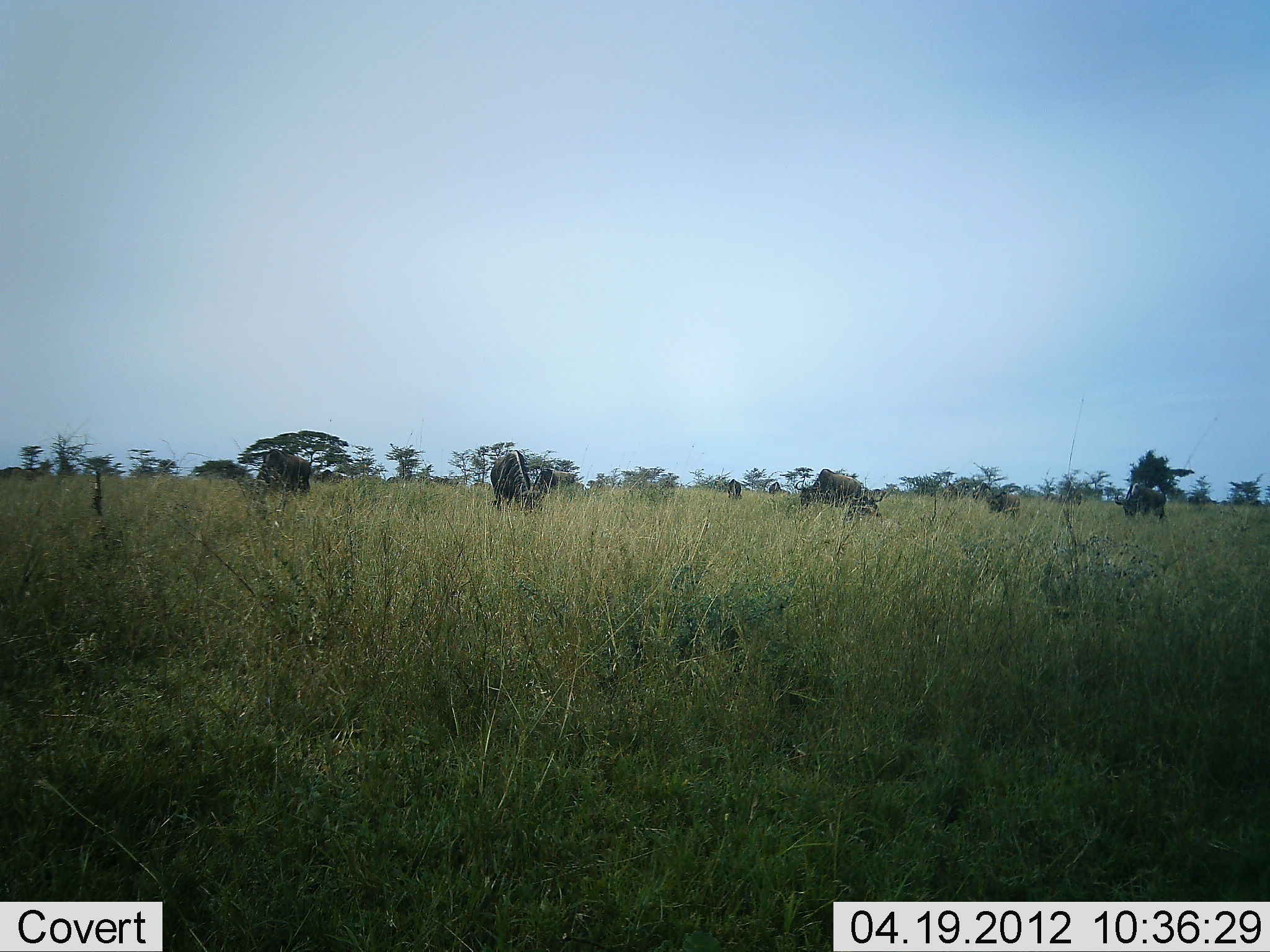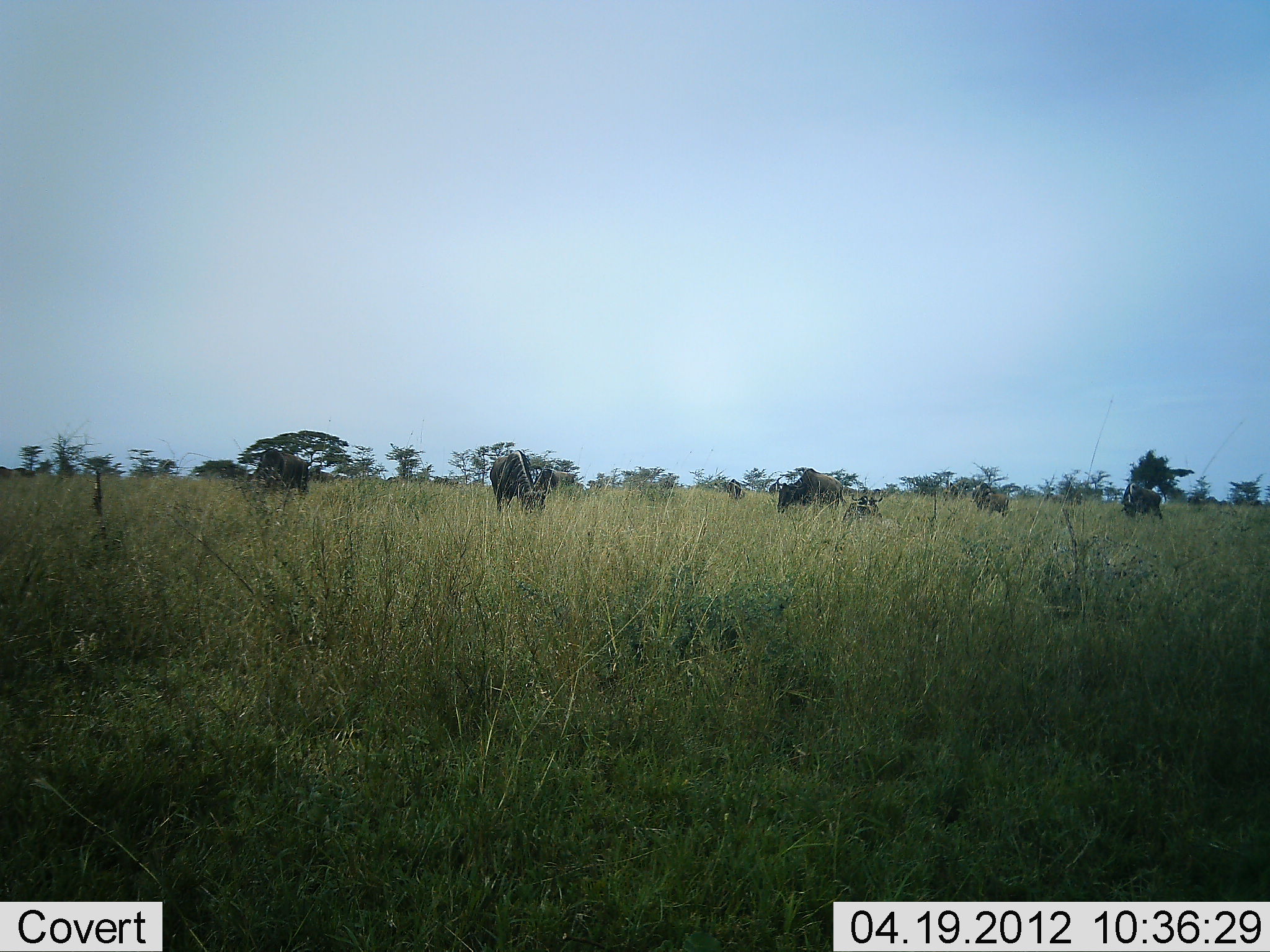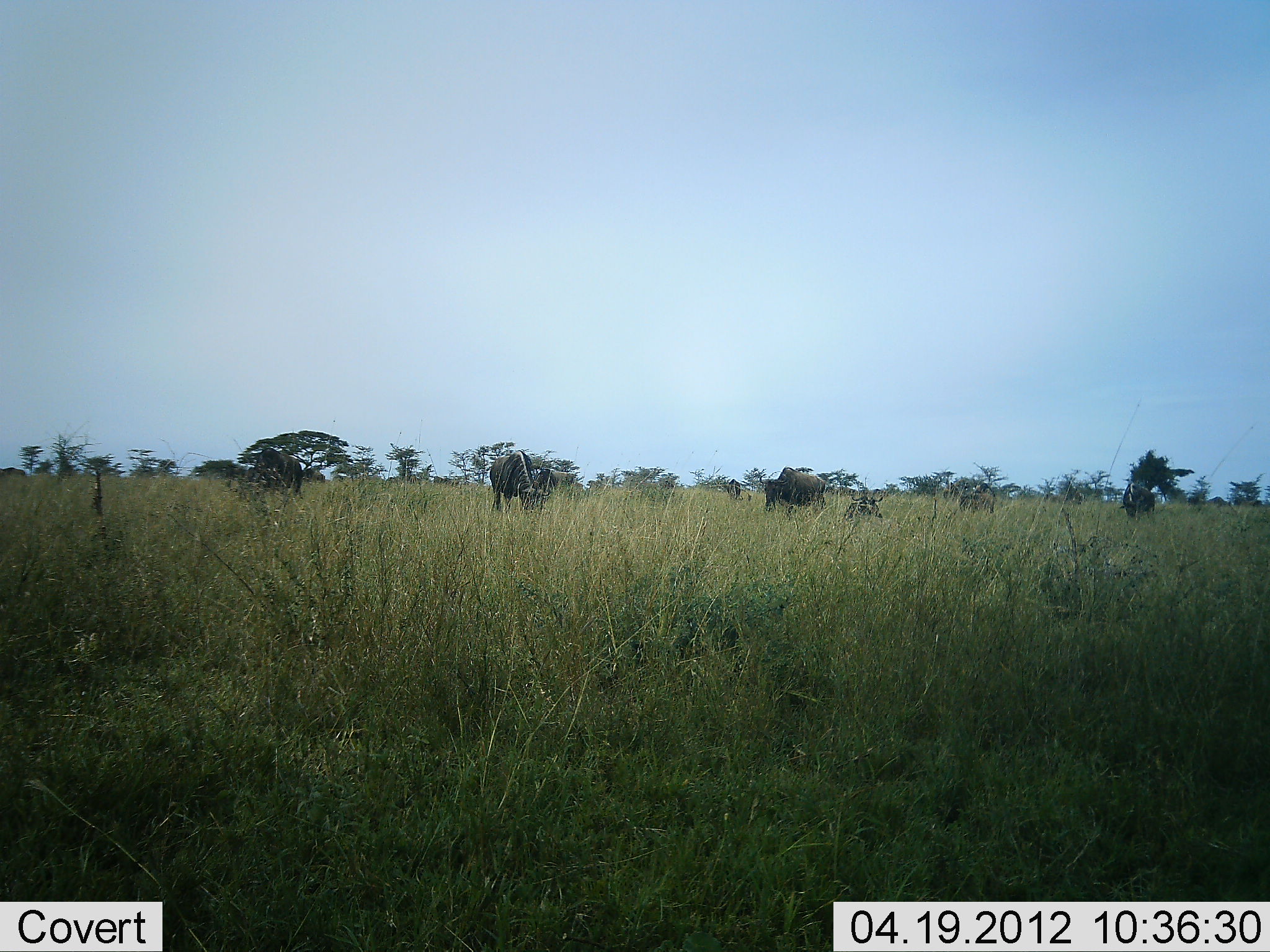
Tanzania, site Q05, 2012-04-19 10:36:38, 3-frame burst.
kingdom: Animalia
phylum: Chordata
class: Mammalia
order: Artiodactyla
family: Bovidae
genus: Connochaetes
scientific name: Connochaetes taurinus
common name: blue wildebeest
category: wildebeest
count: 8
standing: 41%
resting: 12%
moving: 41%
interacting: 0%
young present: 0%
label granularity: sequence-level